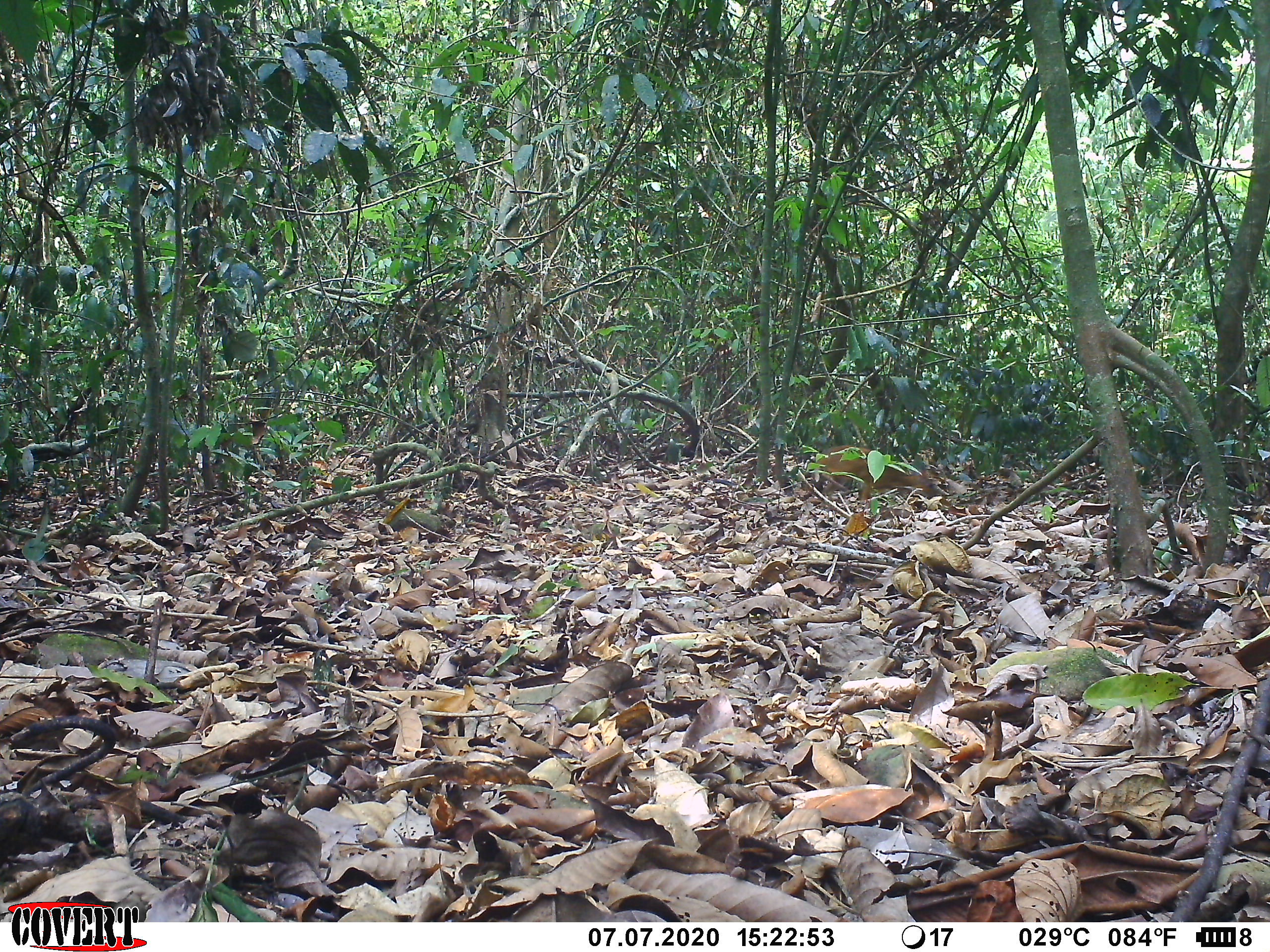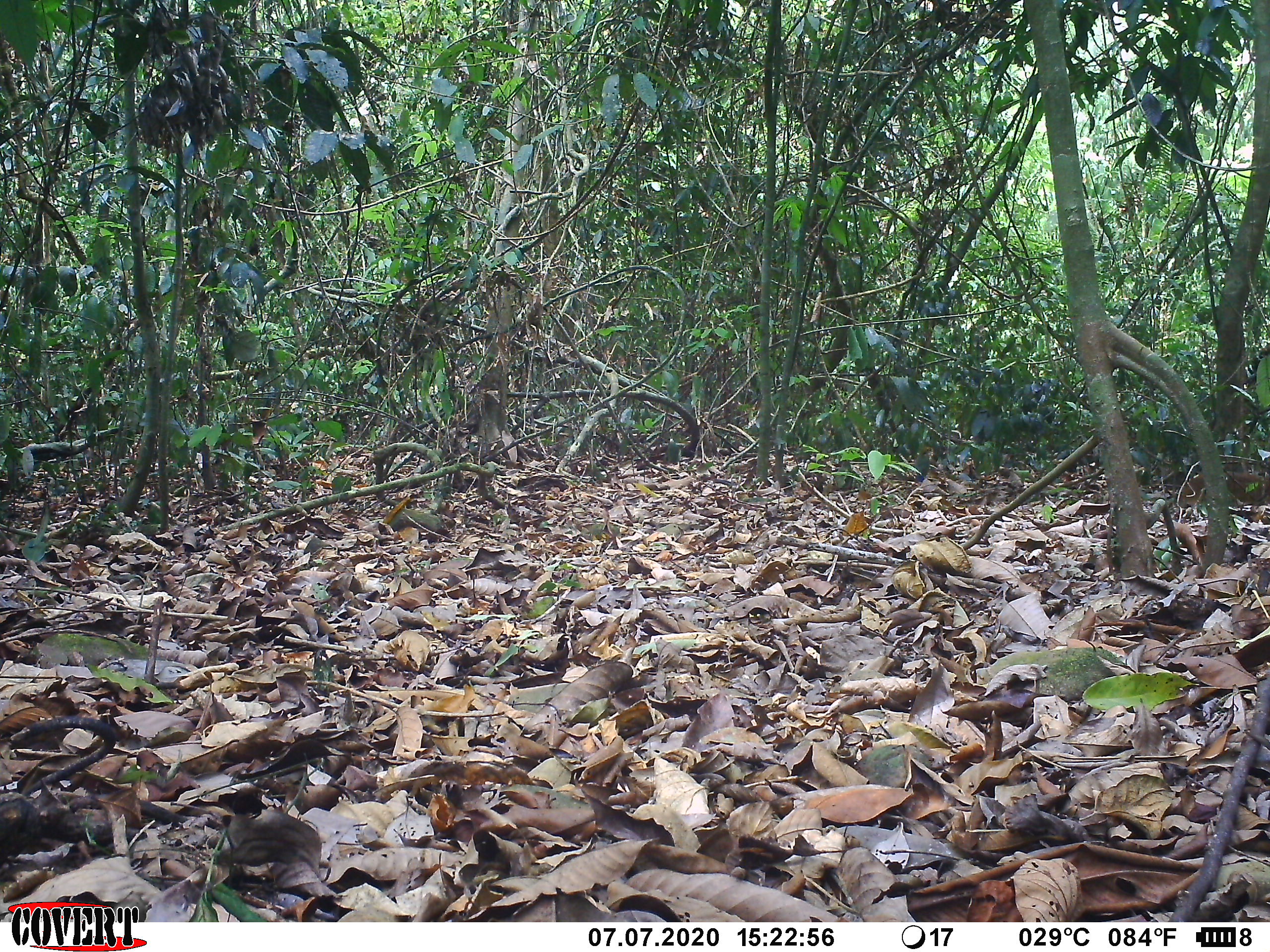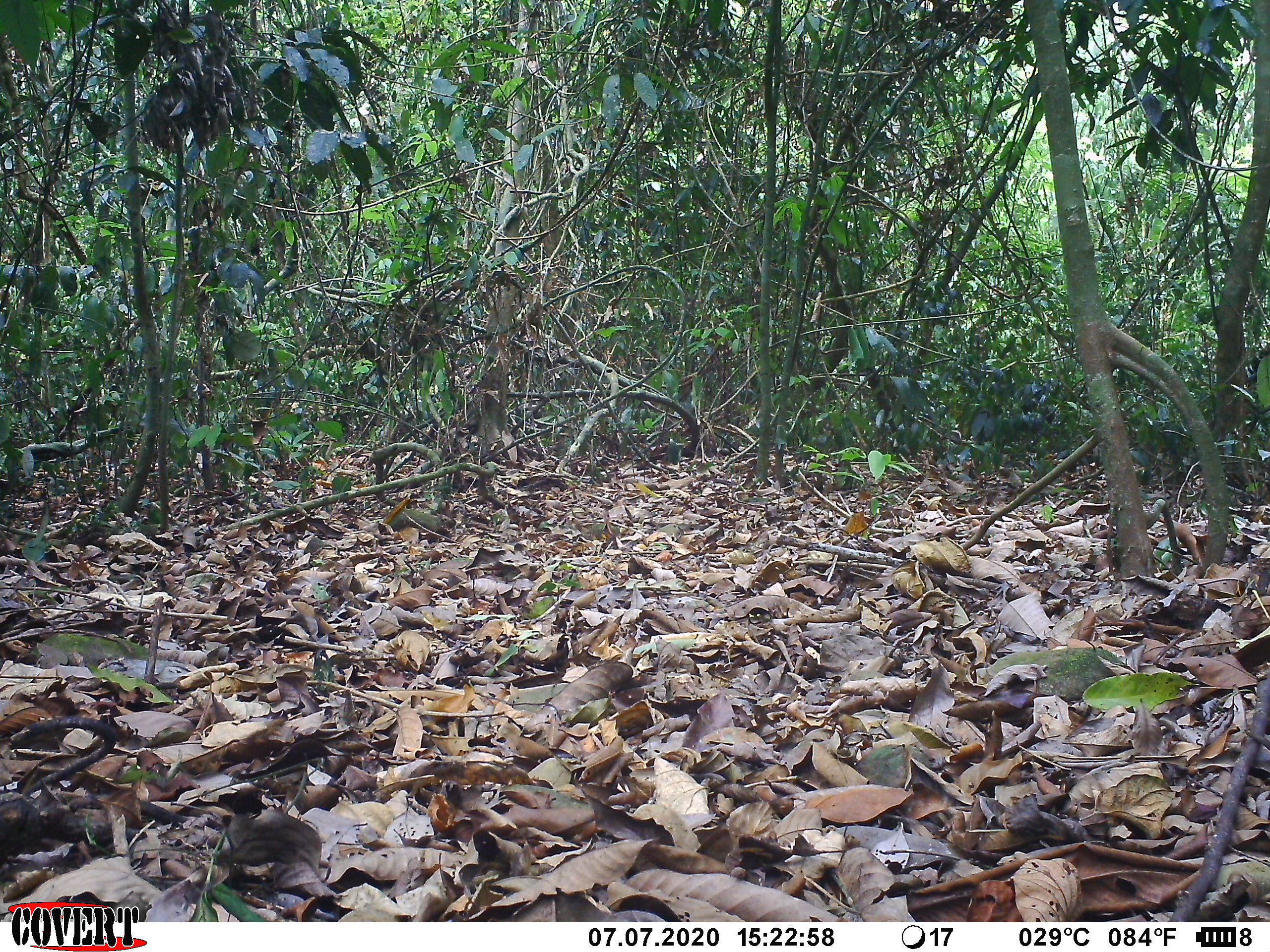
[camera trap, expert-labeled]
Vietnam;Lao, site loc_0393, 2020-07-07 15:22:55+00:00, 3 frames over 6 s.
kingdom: Animalia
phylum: Chordata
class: Mammalia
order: Artiodactyla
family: Tragulidae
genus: Moschiola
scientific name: Moschiola meminna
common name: chevrotain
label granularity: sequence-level